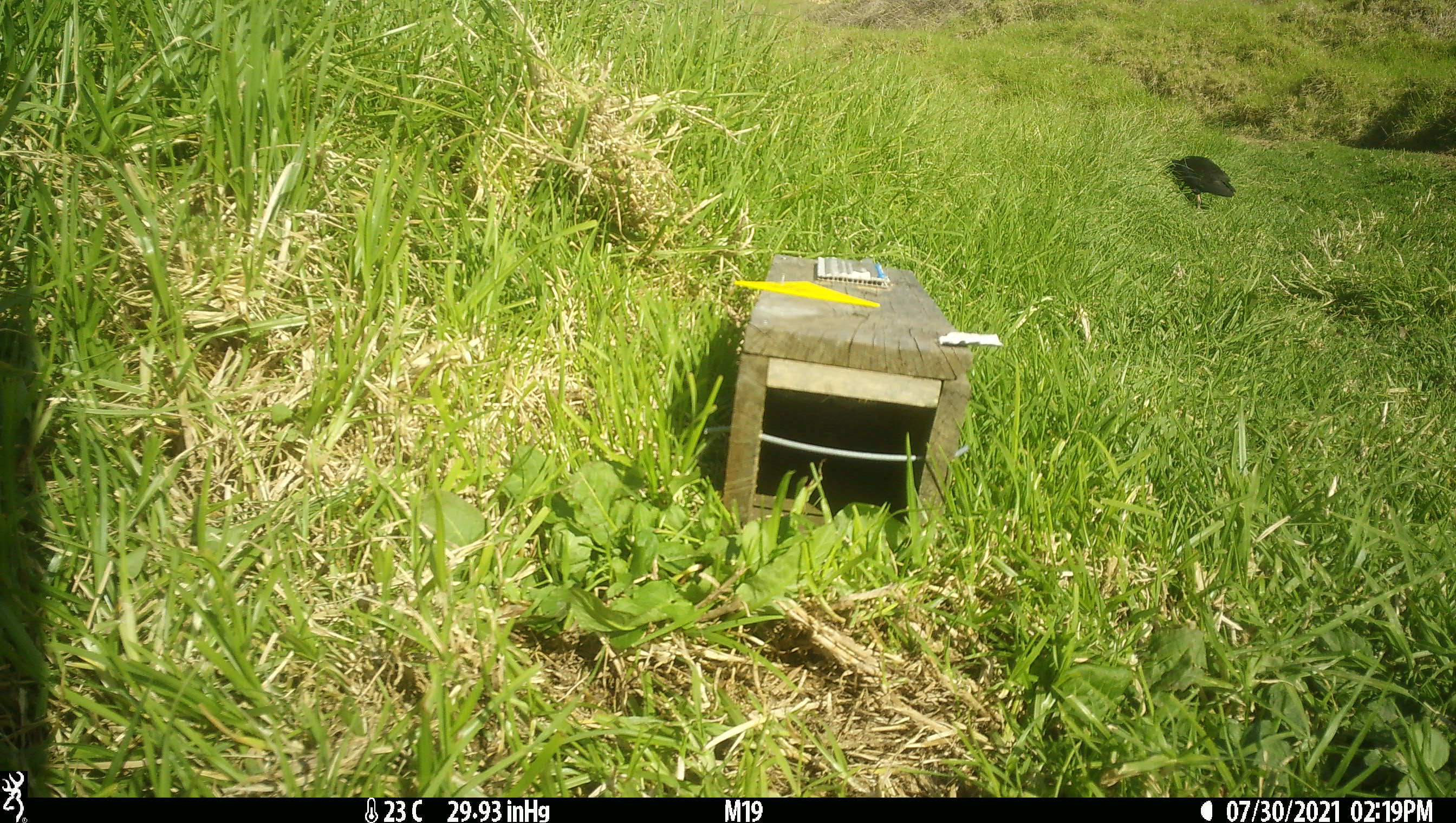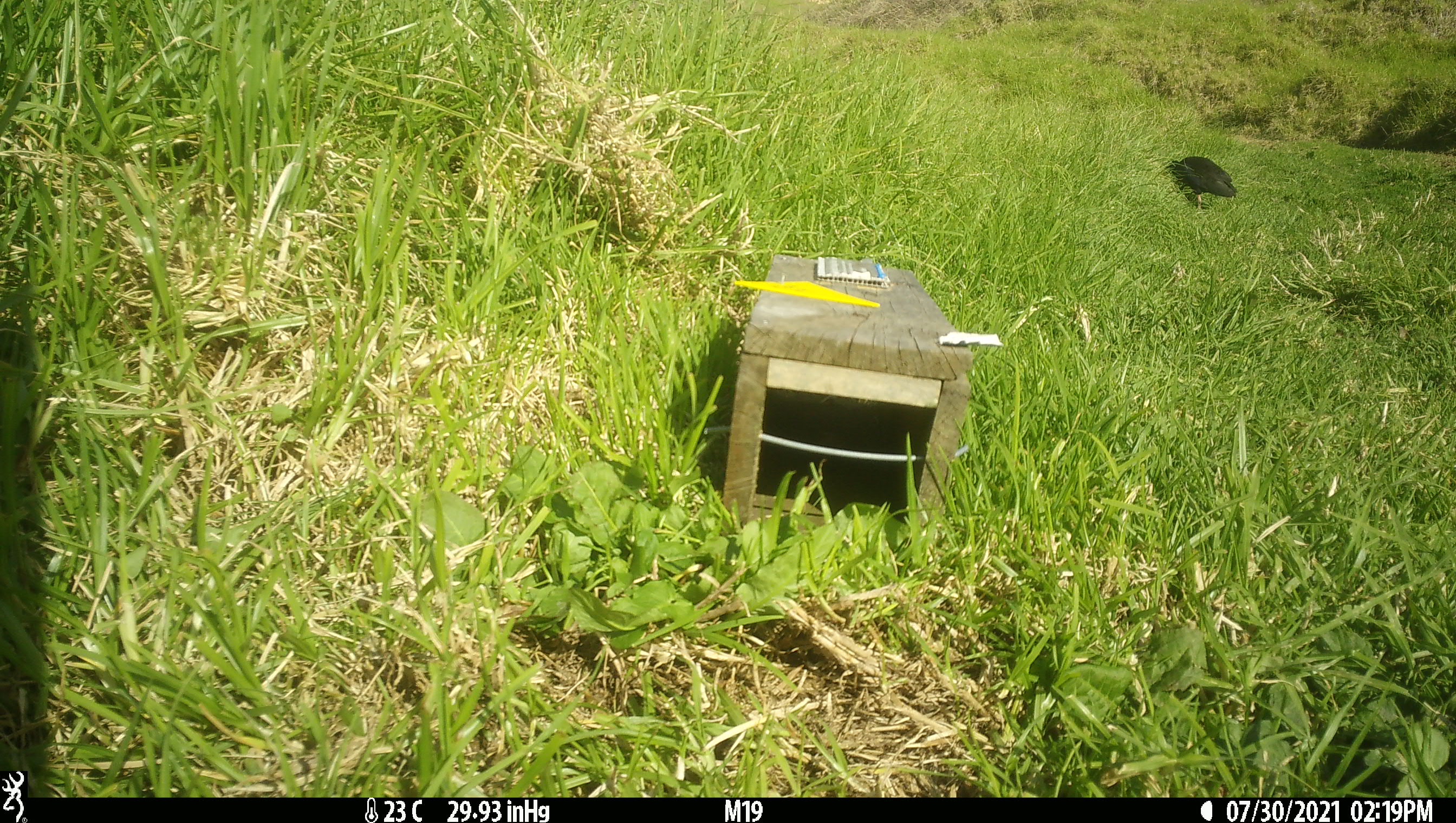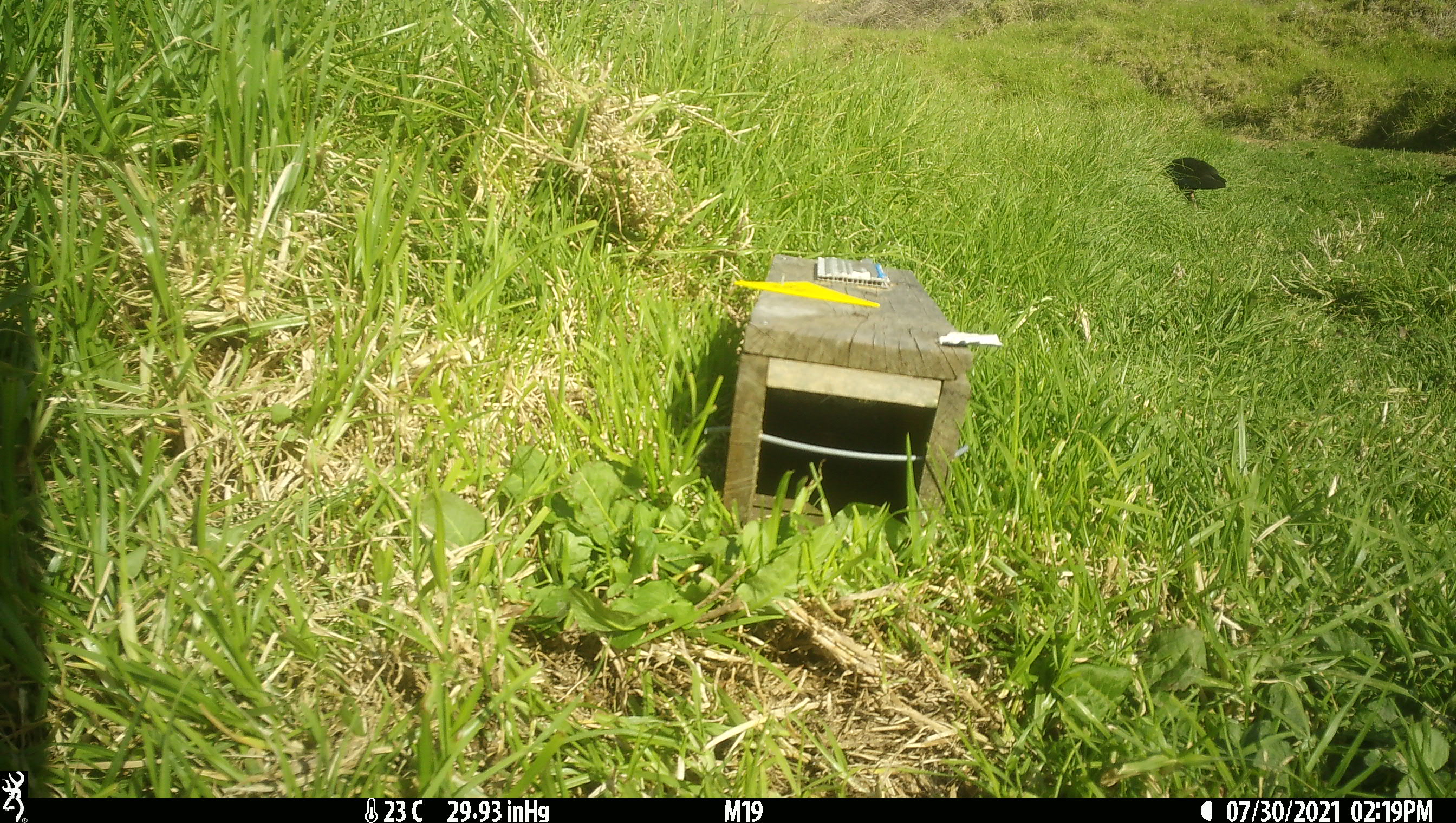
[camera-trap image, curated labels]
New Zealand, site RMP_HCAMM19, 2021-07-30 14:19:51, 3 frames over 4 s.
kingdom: Animalia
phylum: Chordata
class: Aves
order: Gruiformes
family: Rallidae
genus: Porphyrio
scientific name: Porphyrio melanotus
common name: australasian swamphen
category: pukeko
Pukeko (australasian swamphen) (Porphyrio melanotus).